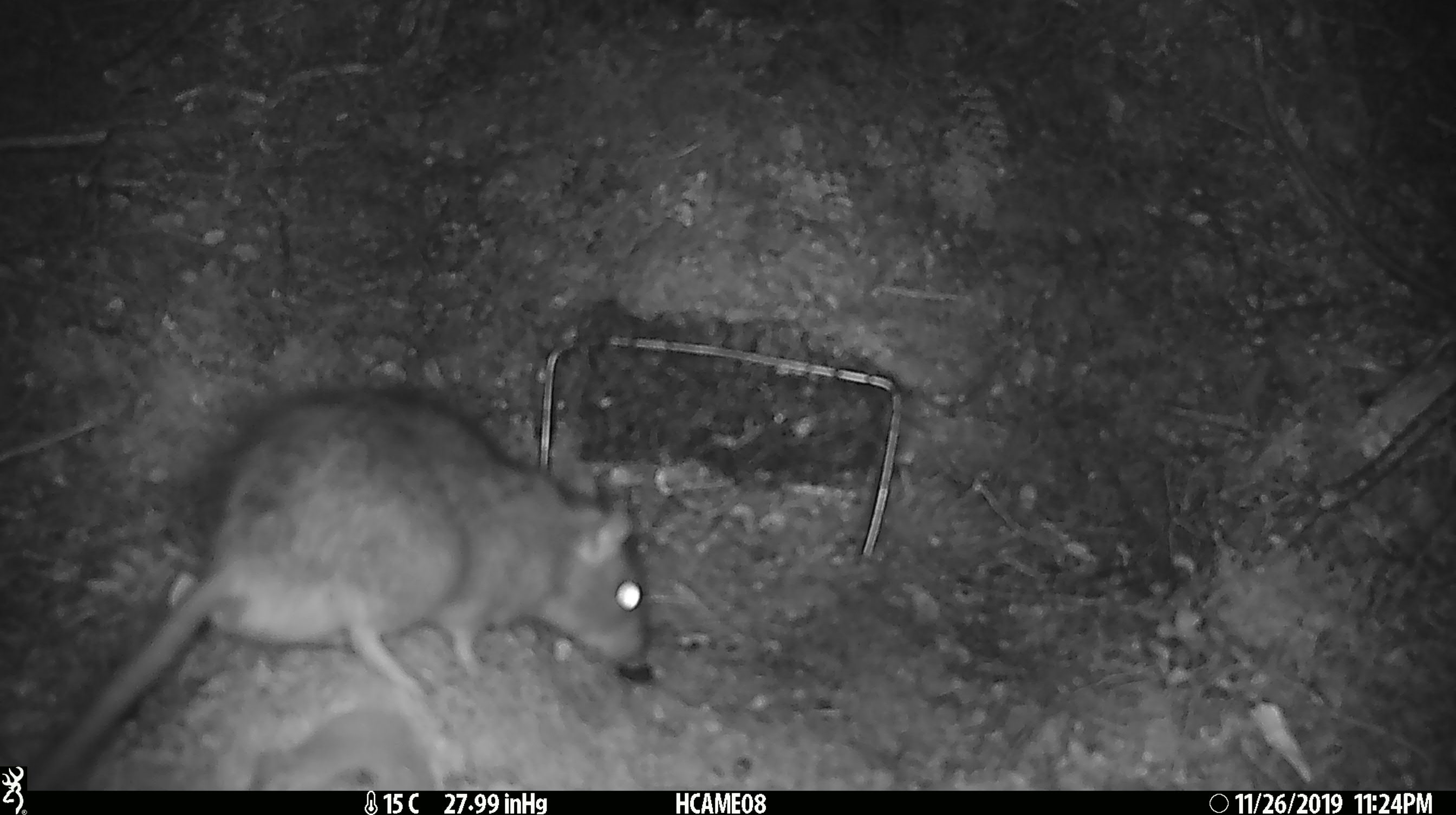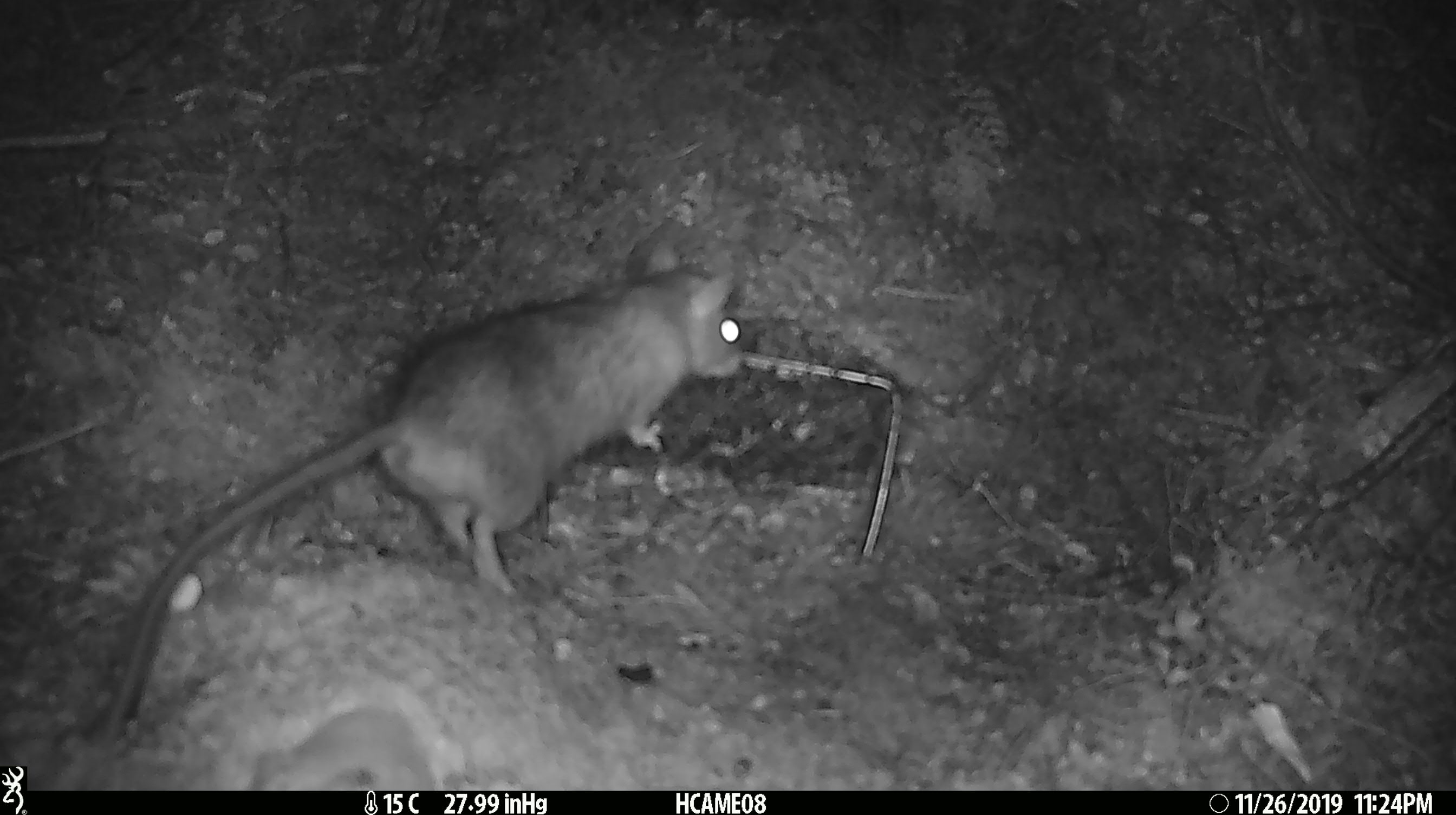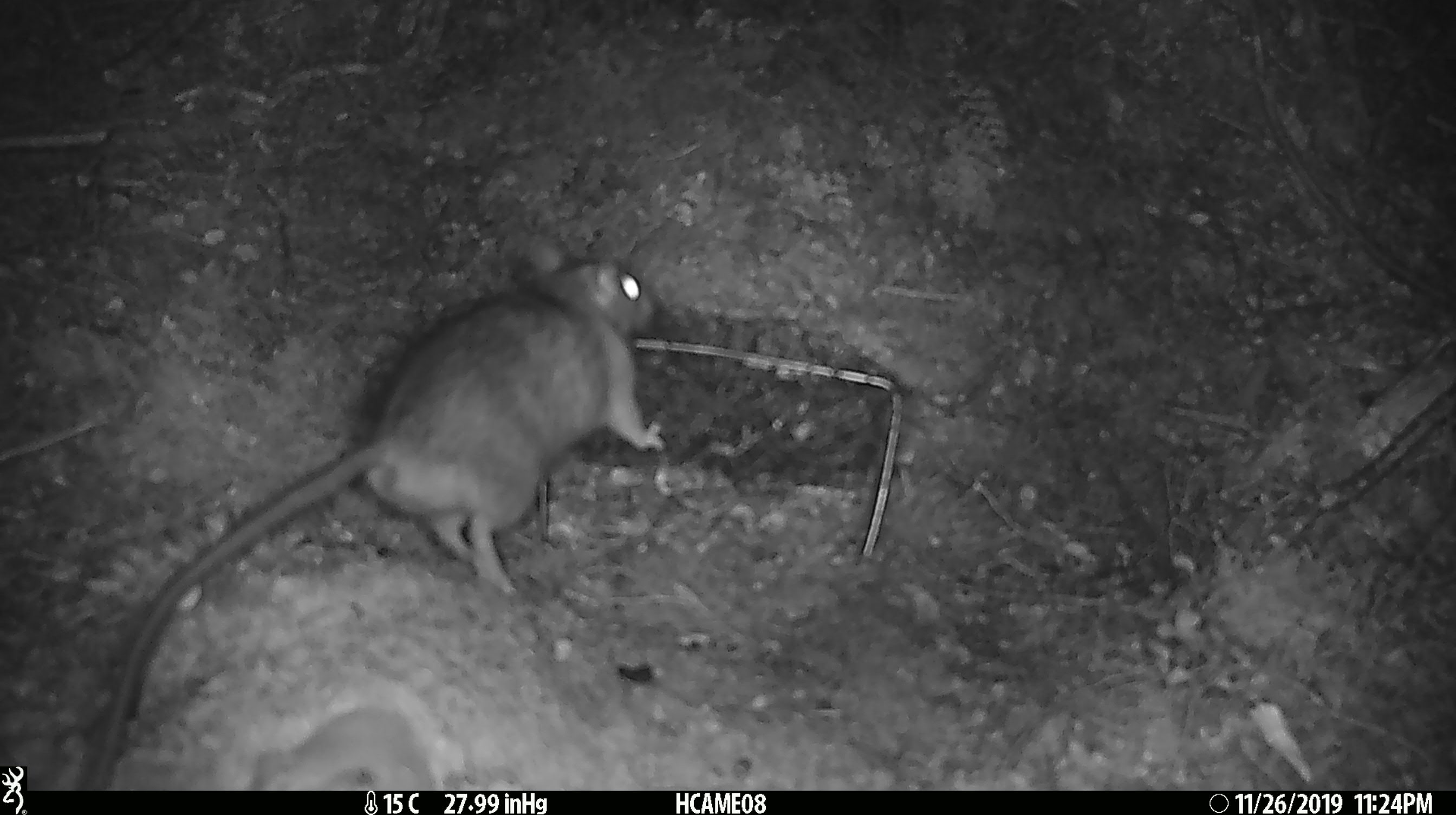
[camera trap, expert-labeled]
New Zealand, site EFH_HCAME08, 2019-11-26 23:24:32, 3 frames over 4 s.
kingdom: Animalia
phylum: Chordata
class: Mammalia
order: Rodentia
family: Muridae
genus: Rattus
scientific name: Rattus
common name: rat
Rat (Rattus).